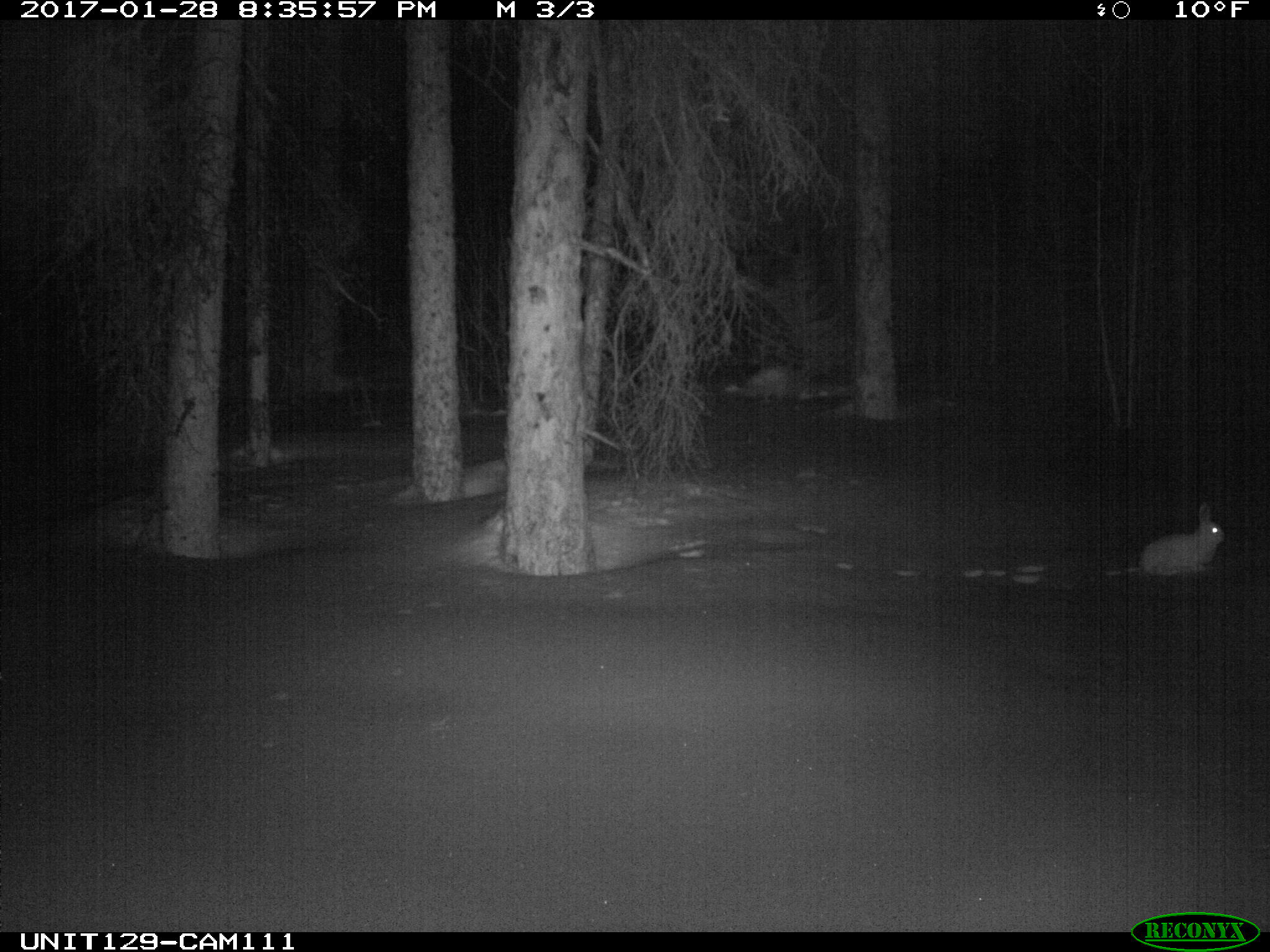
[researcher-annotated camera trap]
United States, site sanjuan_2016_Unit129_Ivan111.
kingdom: Animalia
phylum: Chordata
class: Mammalia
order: Lagomorpha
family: Leporidae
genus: Lepus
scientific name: Lepus americanus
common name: snowshoe hare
Lepus americanus (snowshoe hare).